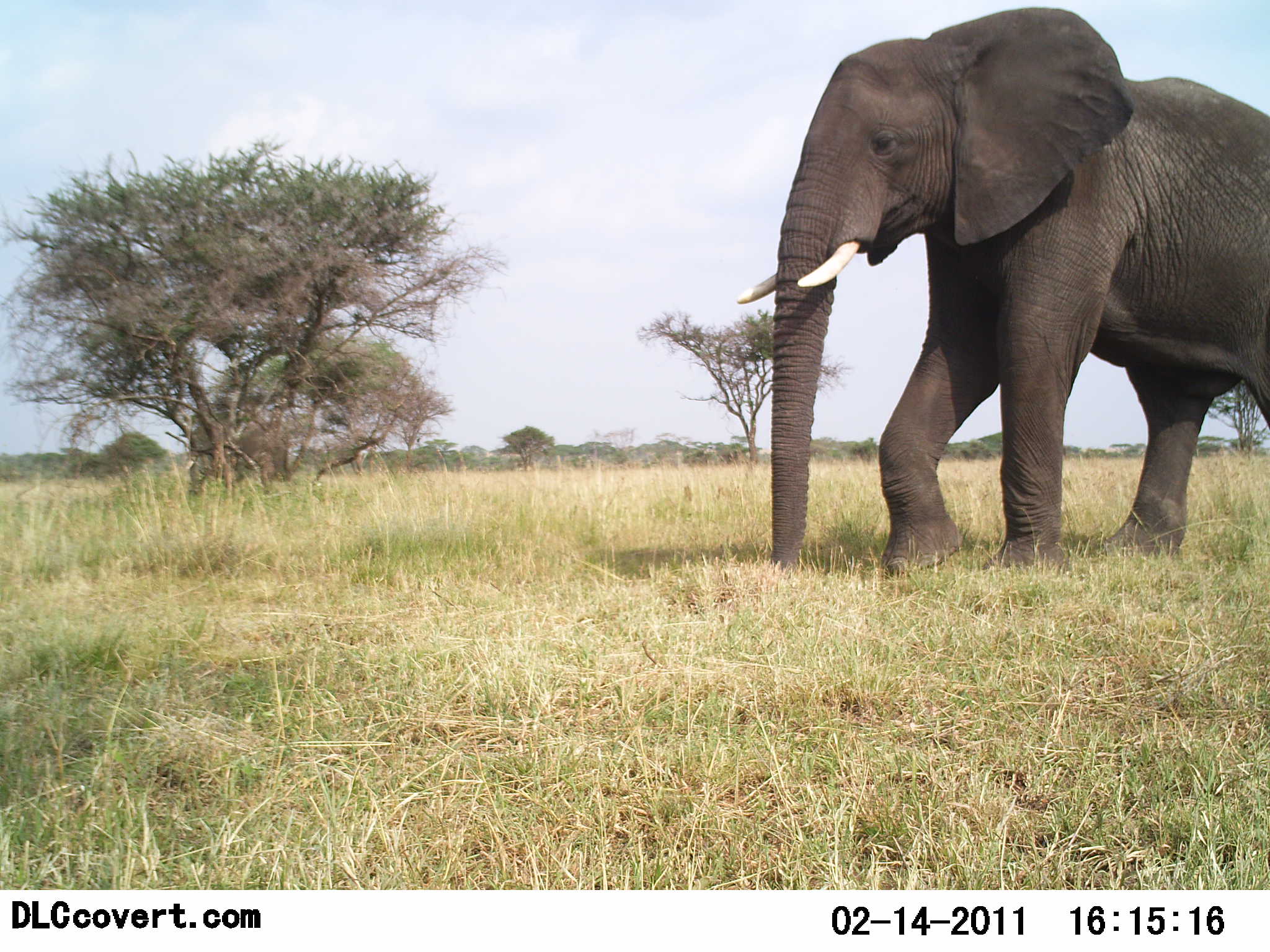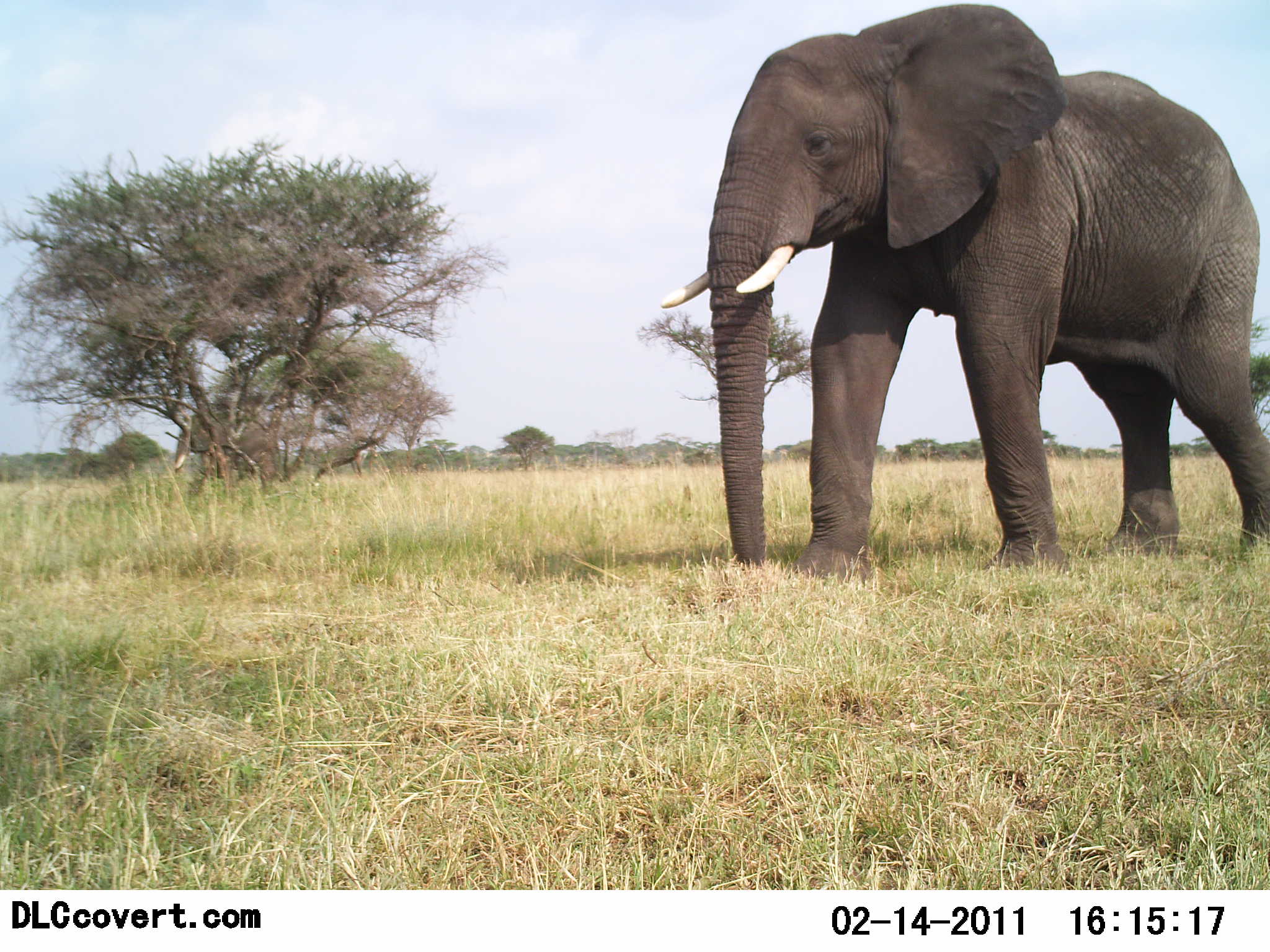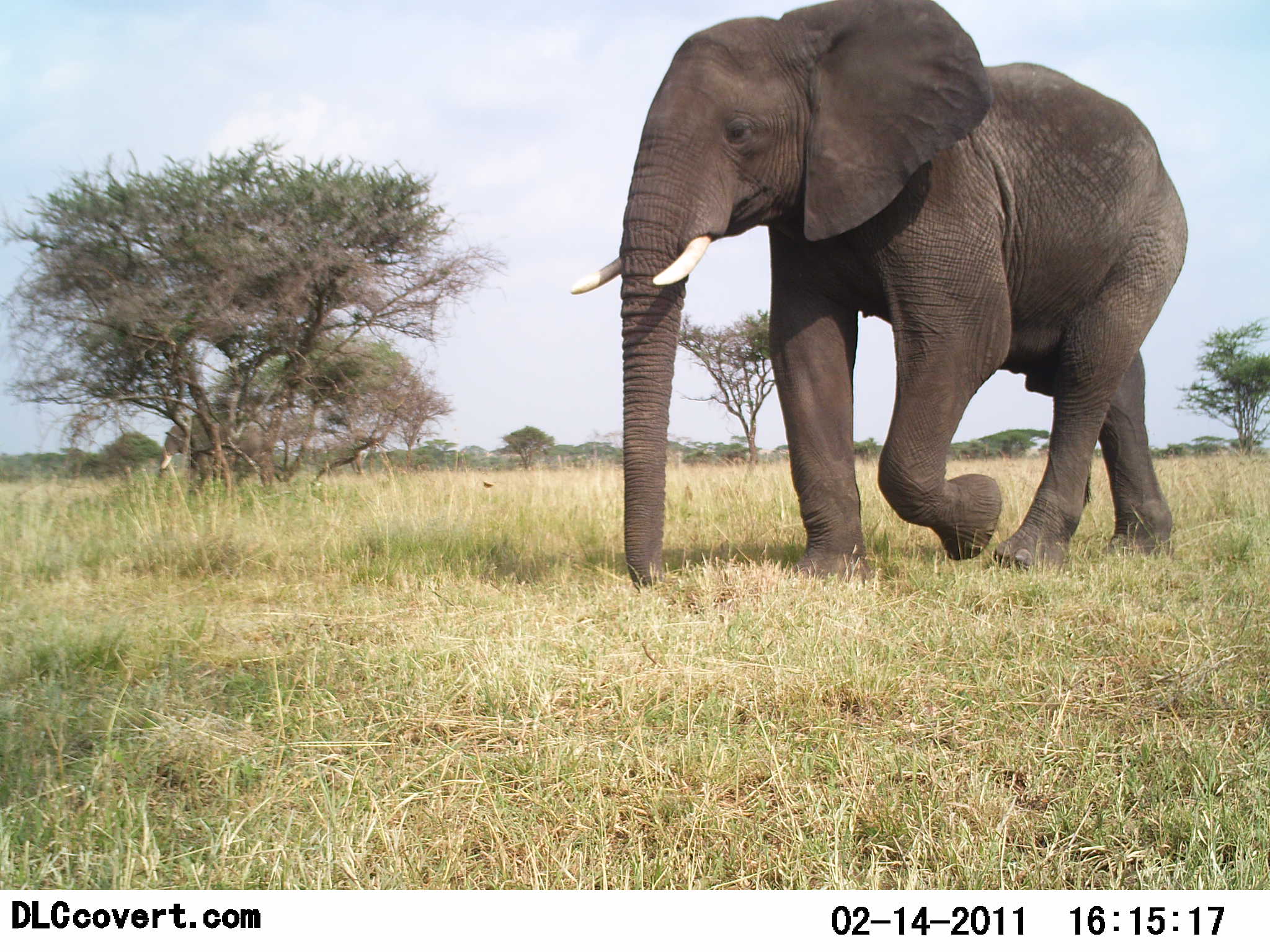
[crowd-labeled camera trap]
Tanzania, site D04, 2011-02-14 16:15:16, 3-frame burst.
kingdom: Animalia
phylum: Chordata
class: Mammalia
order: Proboscidea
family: Elephantidae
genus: Loxodonta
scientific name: Loxodonta africana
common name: african bush elephant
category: elephant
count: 2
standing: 0%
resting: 0%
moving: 100%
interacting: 0%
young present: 0%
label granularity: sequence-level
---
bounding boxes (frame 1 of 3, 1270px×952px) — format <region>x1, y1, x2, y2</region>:
animal: <region>732, 6, 1270, 584</region>; <region>184, 420, 293, 491</region>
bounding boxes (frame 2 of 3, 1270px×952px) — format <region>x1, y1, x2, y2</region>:
animal: <region>657, 0, 1270, 579</region>; <region>174, 412, 277, 491</region>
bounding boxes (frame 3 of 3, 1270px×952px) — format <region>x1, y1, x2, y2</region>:
animal: <region>568, 0, 1191, 591</region>; <region>158, 407, 278, 493</region>